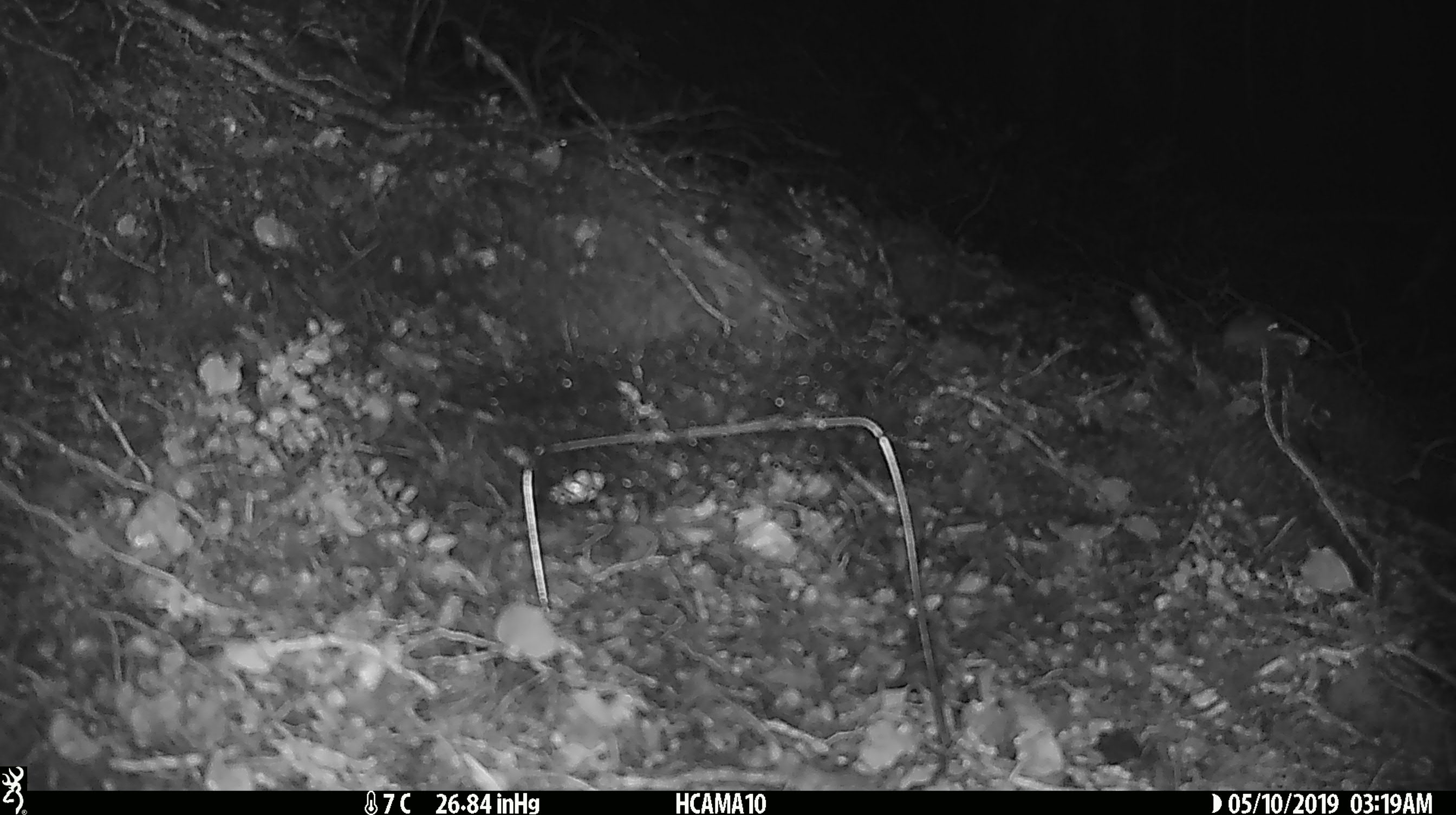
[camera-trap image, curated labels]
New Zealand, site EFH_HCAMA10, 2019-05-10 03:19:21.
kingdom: Animalia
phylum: Chordata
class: Mammalia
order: Rodentia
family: Muridae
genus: Mus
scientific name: Mus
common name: mouse